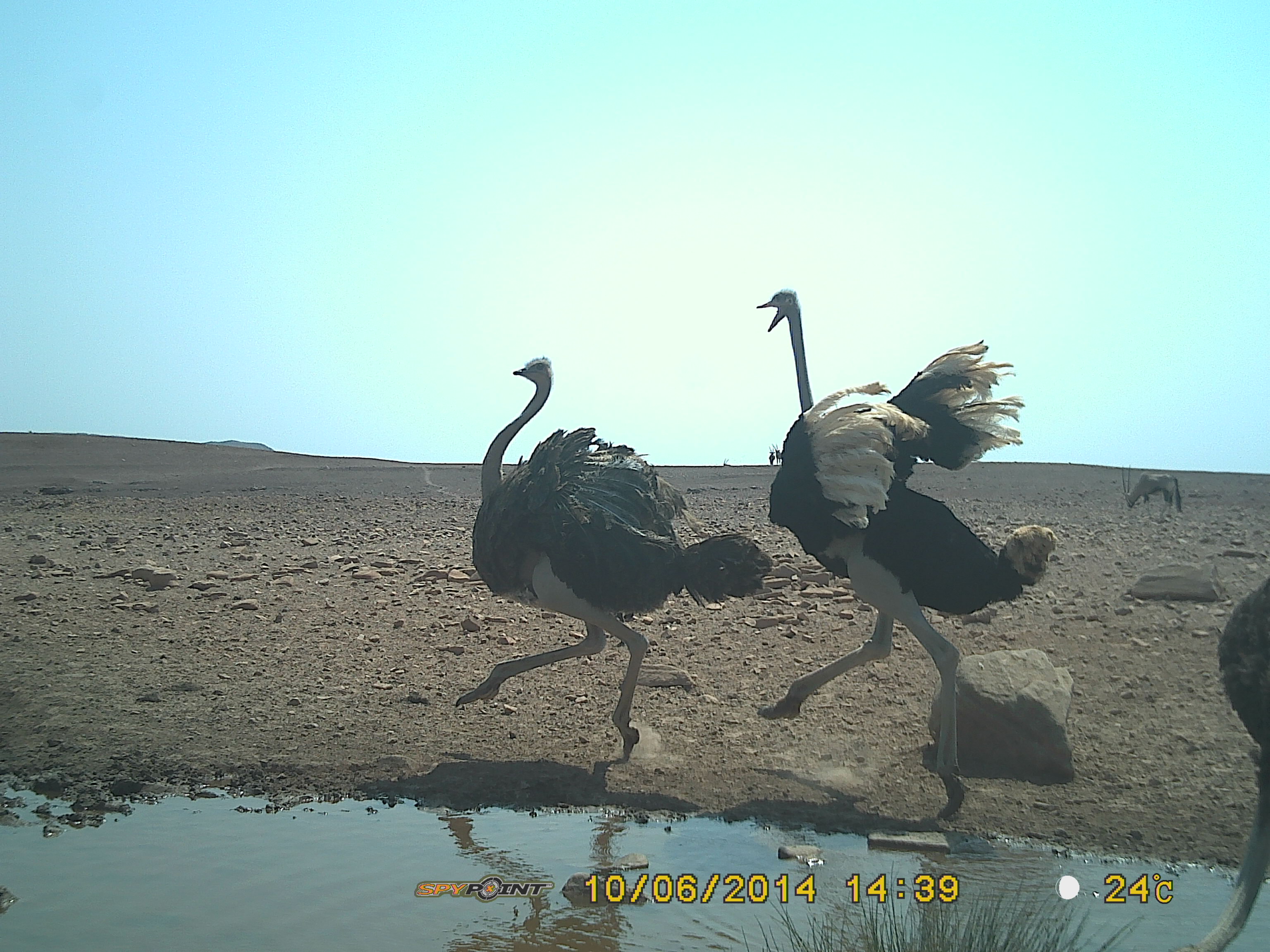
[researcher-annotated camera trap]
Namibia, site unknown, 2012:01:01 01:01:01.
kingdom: Animalia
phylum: Chordata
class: Aves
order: Struthioniformes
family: Struthionidae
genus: Struthio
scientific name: Struthio camelus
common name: common ostrich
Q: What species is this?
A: Struthio camelus (common ostrich).